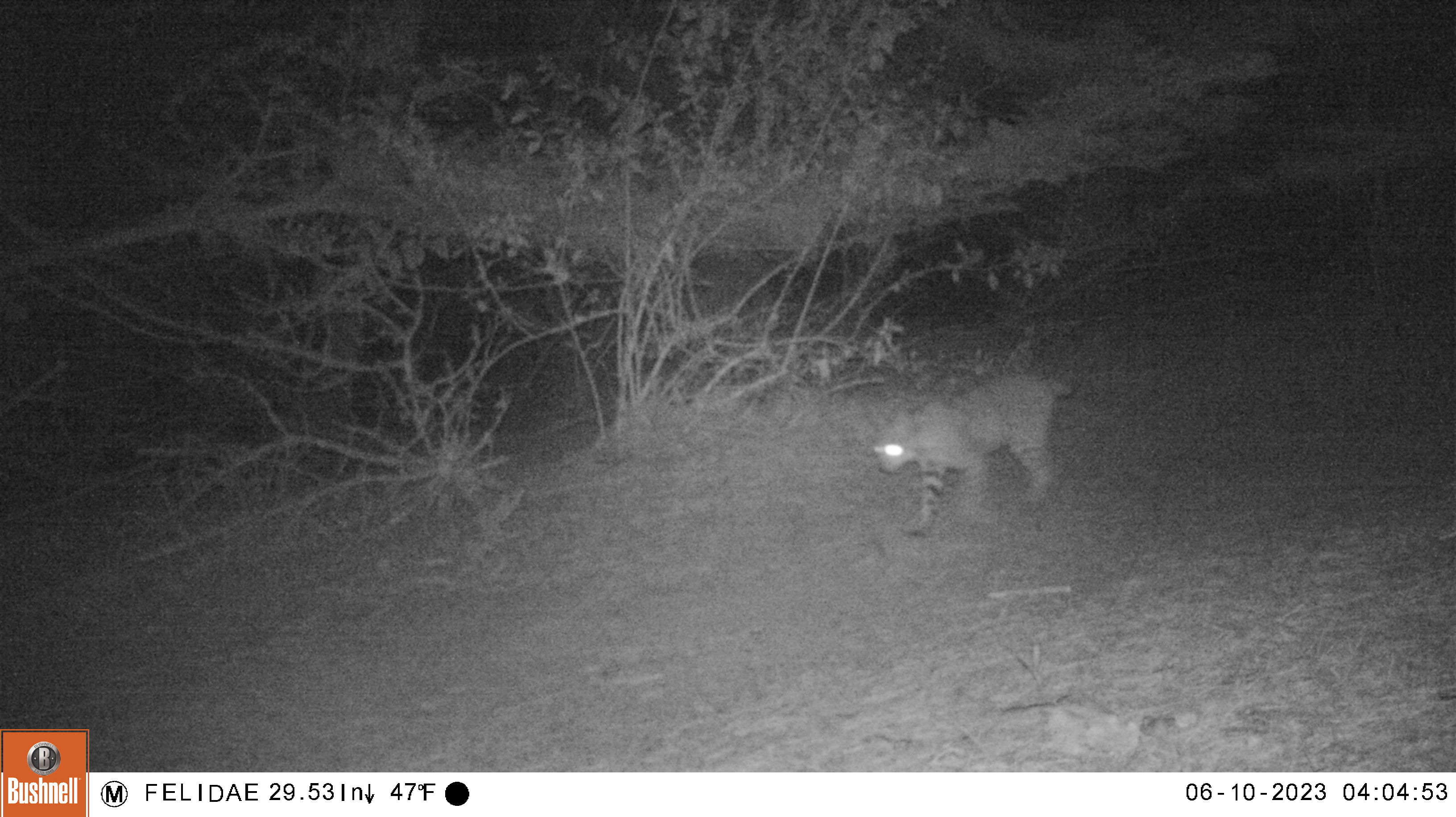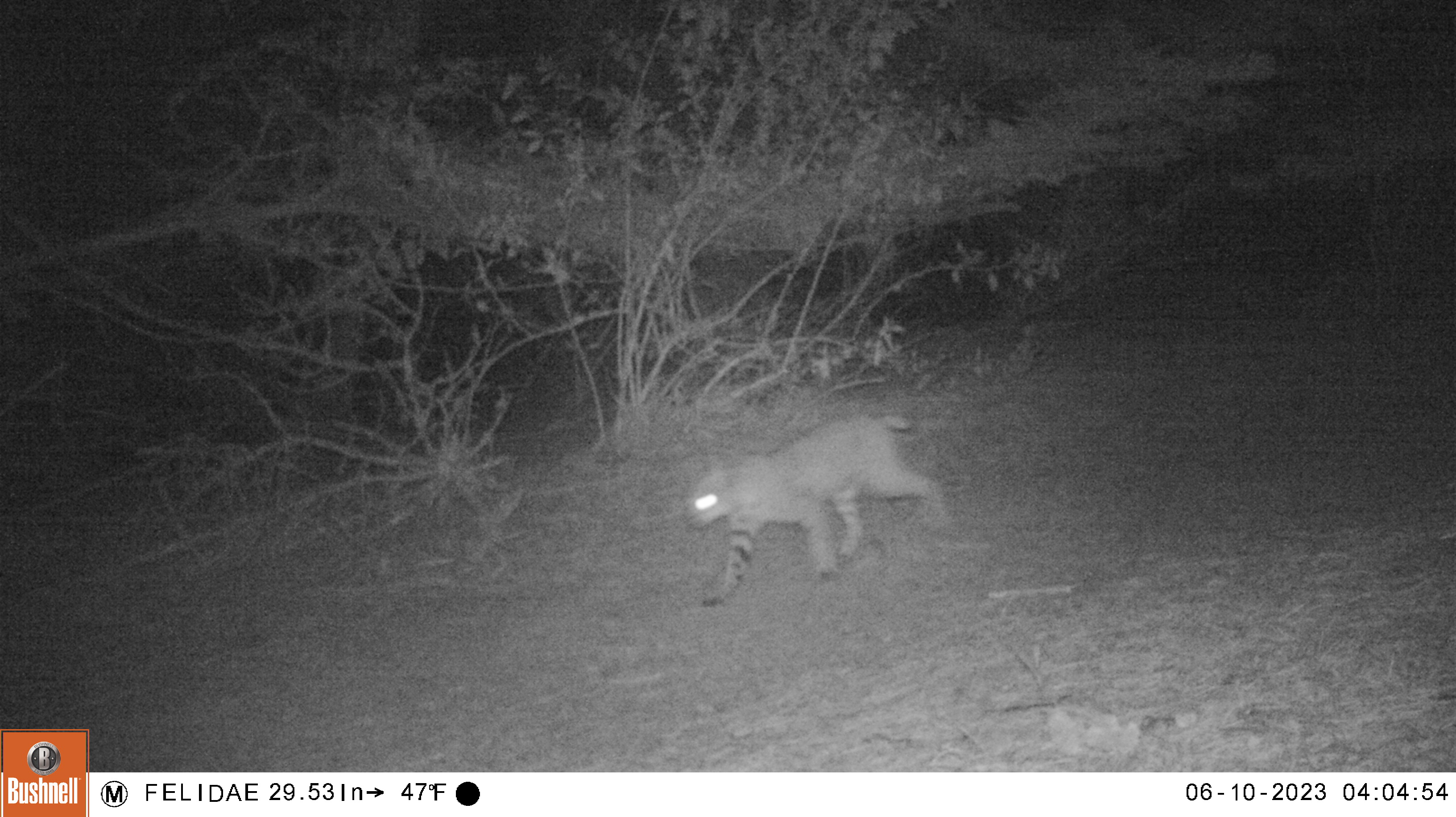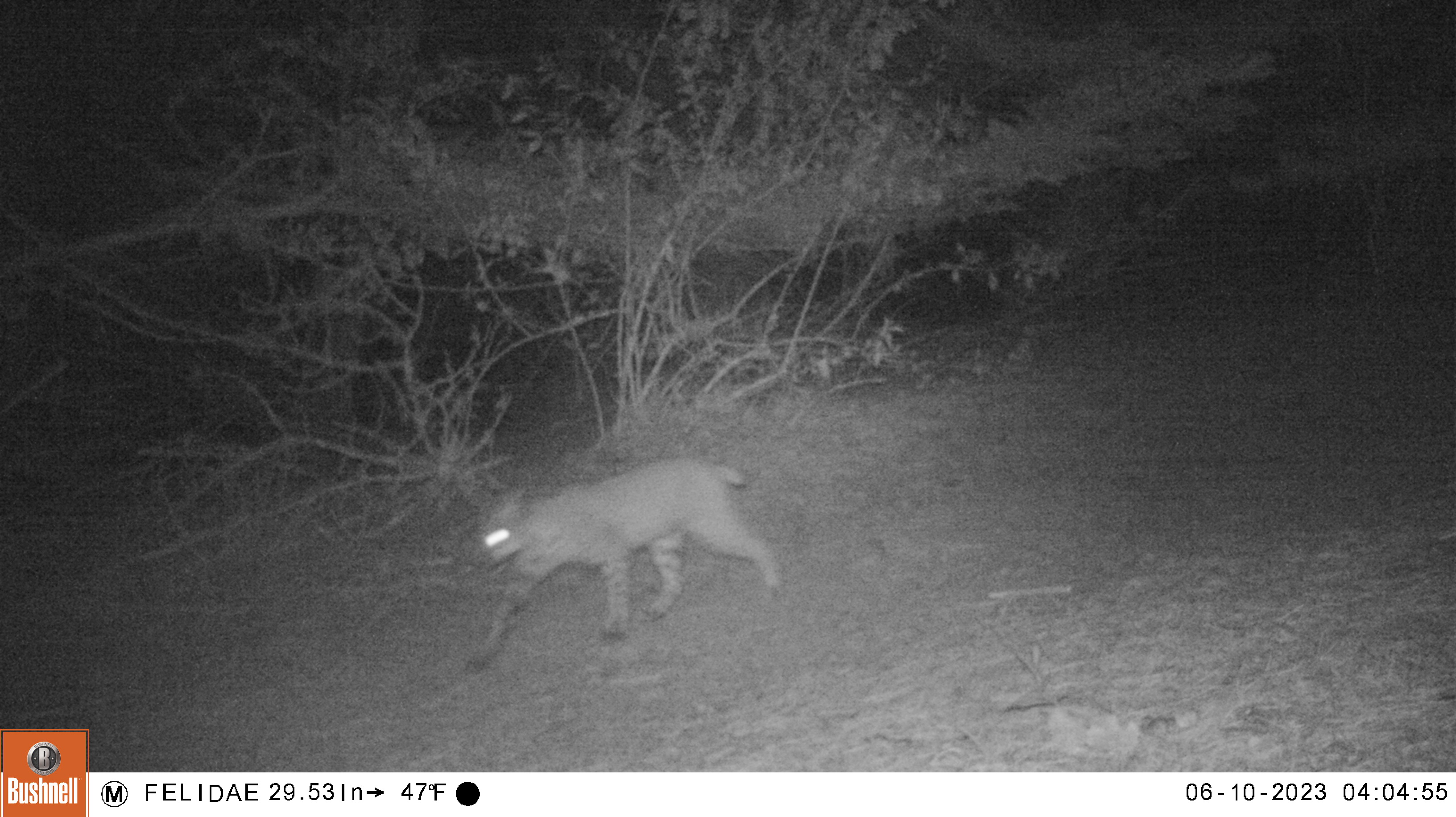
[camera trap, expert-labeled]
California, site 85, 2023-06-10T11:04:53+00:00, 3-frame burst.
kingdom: Animalia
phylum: Chordata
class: Mammalia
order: Carnivora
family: Felidae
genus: Lynx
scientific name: Lynx rufus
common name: bobcat